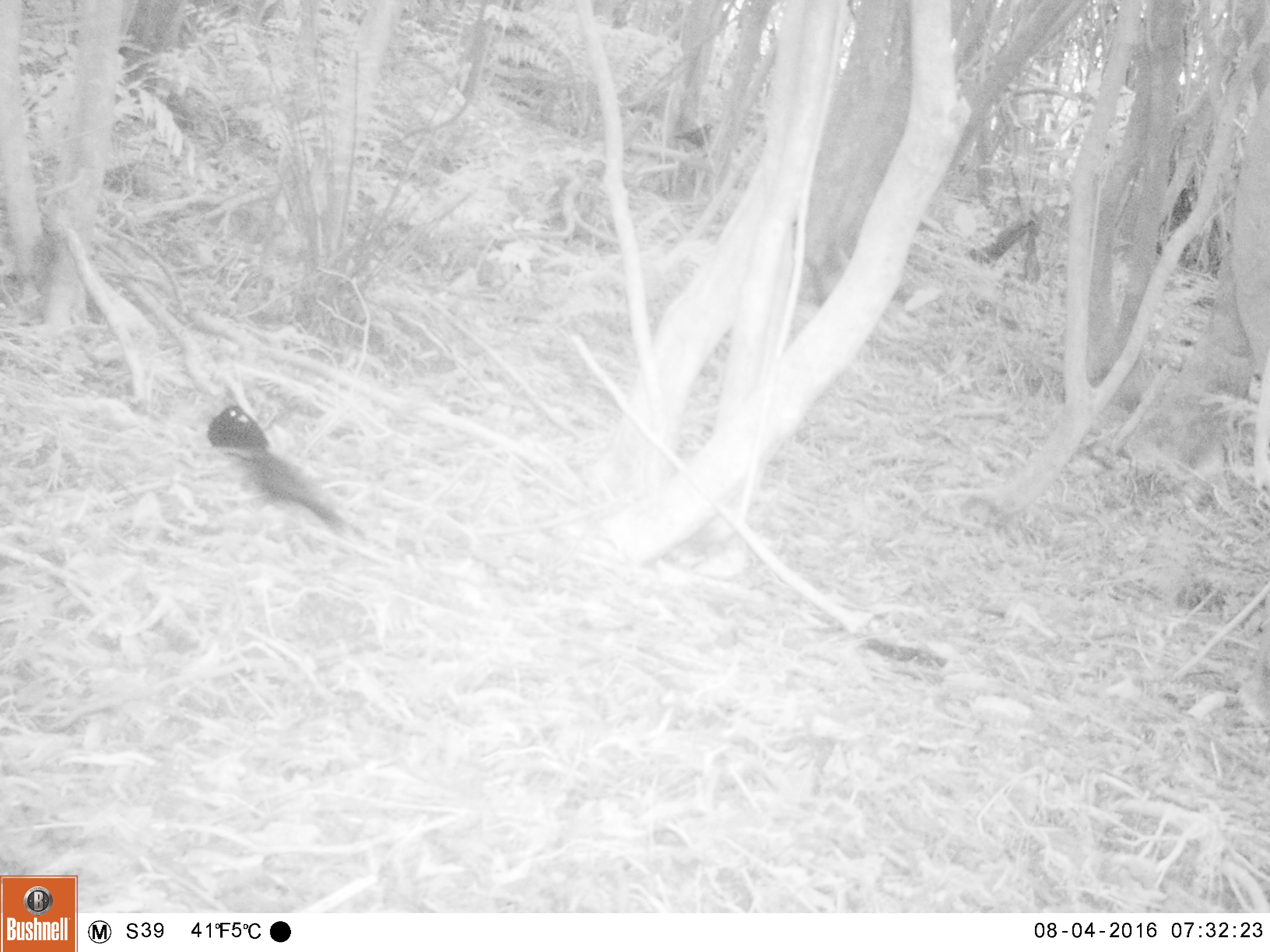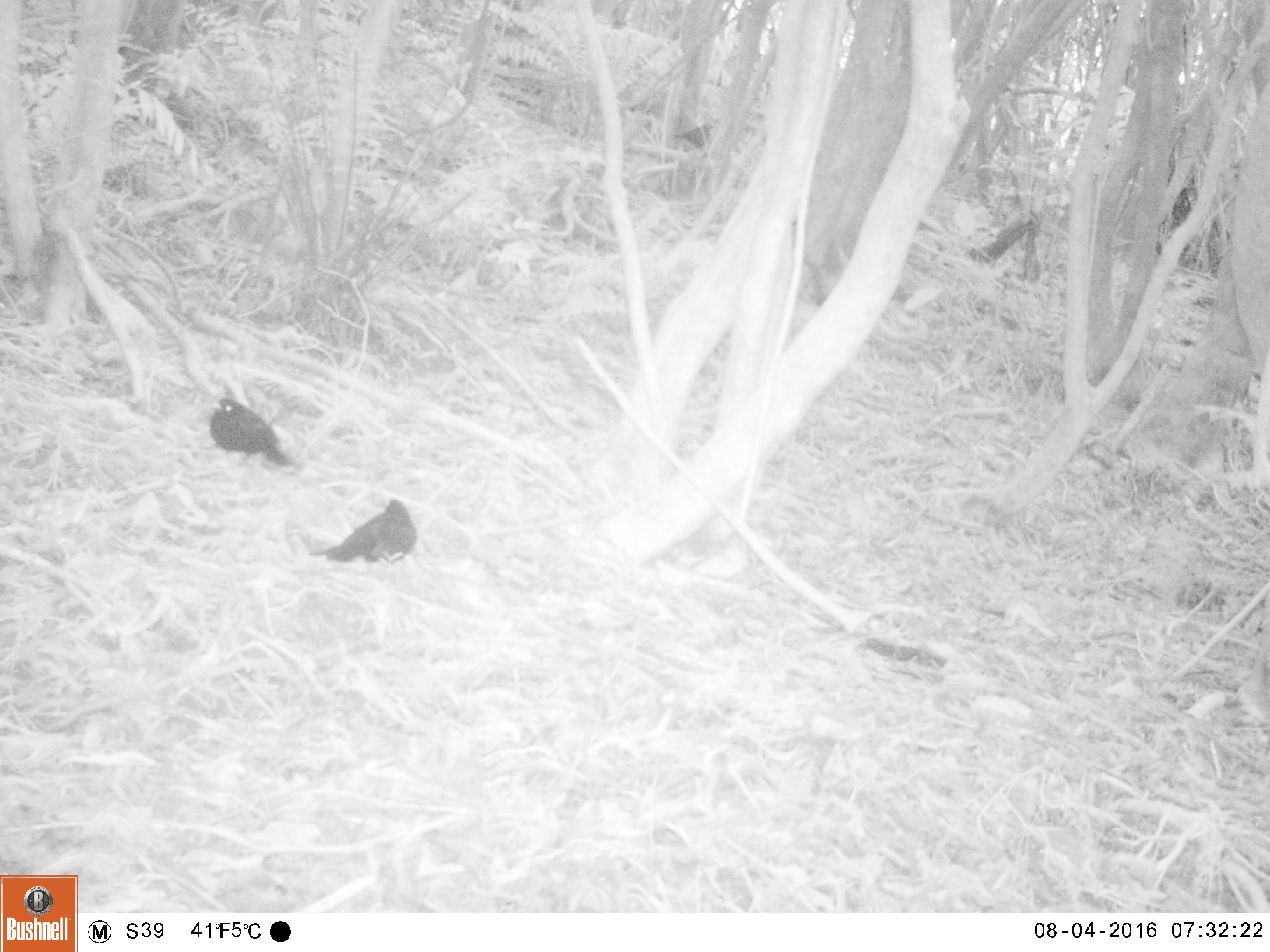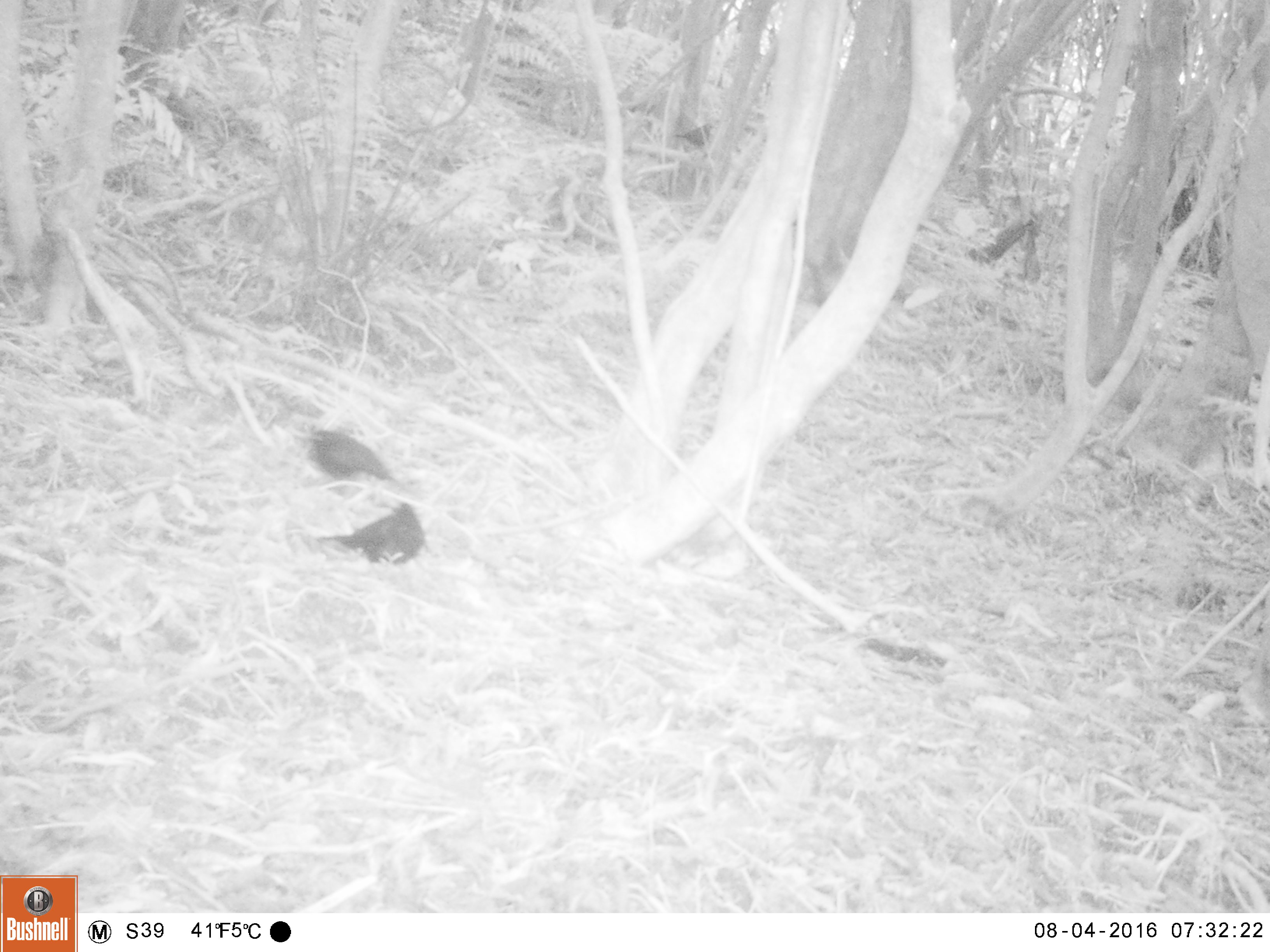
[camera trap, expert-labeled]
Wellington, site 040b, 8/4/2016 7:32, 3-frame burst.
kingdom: Animalia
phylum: Chordata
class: Aves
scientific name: Aves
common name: bird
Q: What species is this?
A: Bird (Aves).